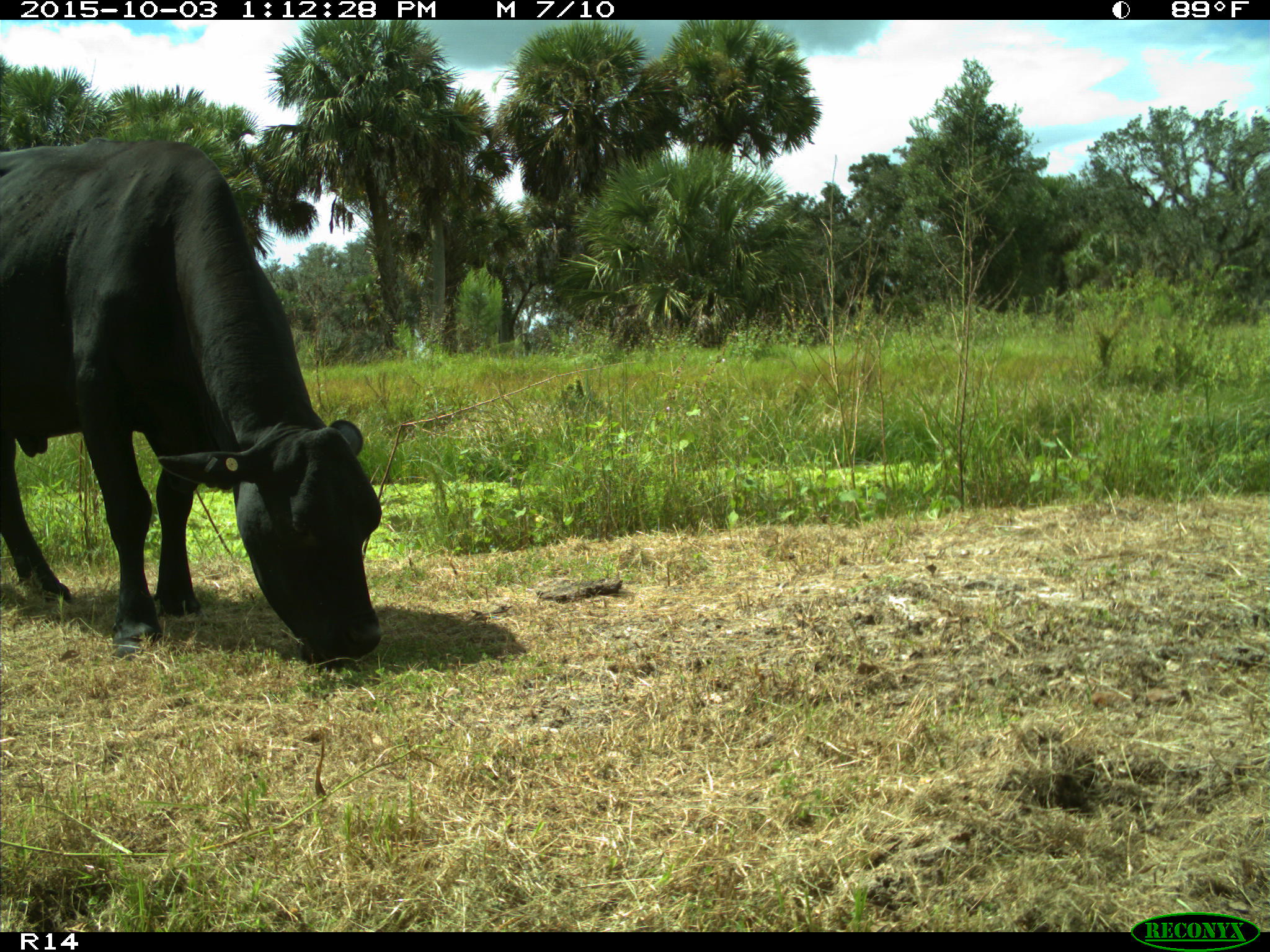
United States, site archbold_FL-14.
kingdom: Animalia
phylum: Chordata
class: Mammalia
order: Artiodactyla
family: Bovidae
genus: Bos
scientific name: Bos taurus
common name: domestic cow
Bos taurus (domestic cow).